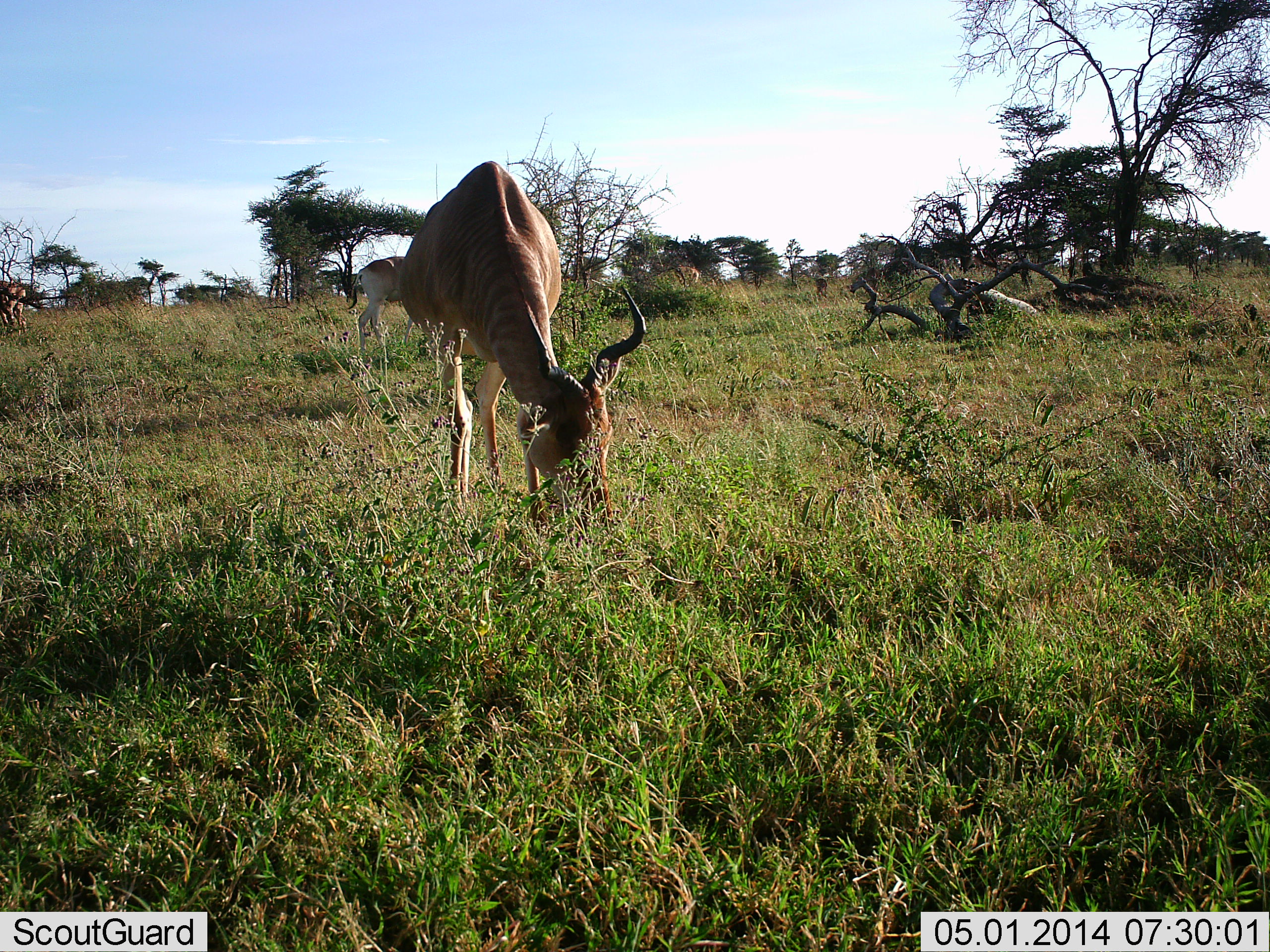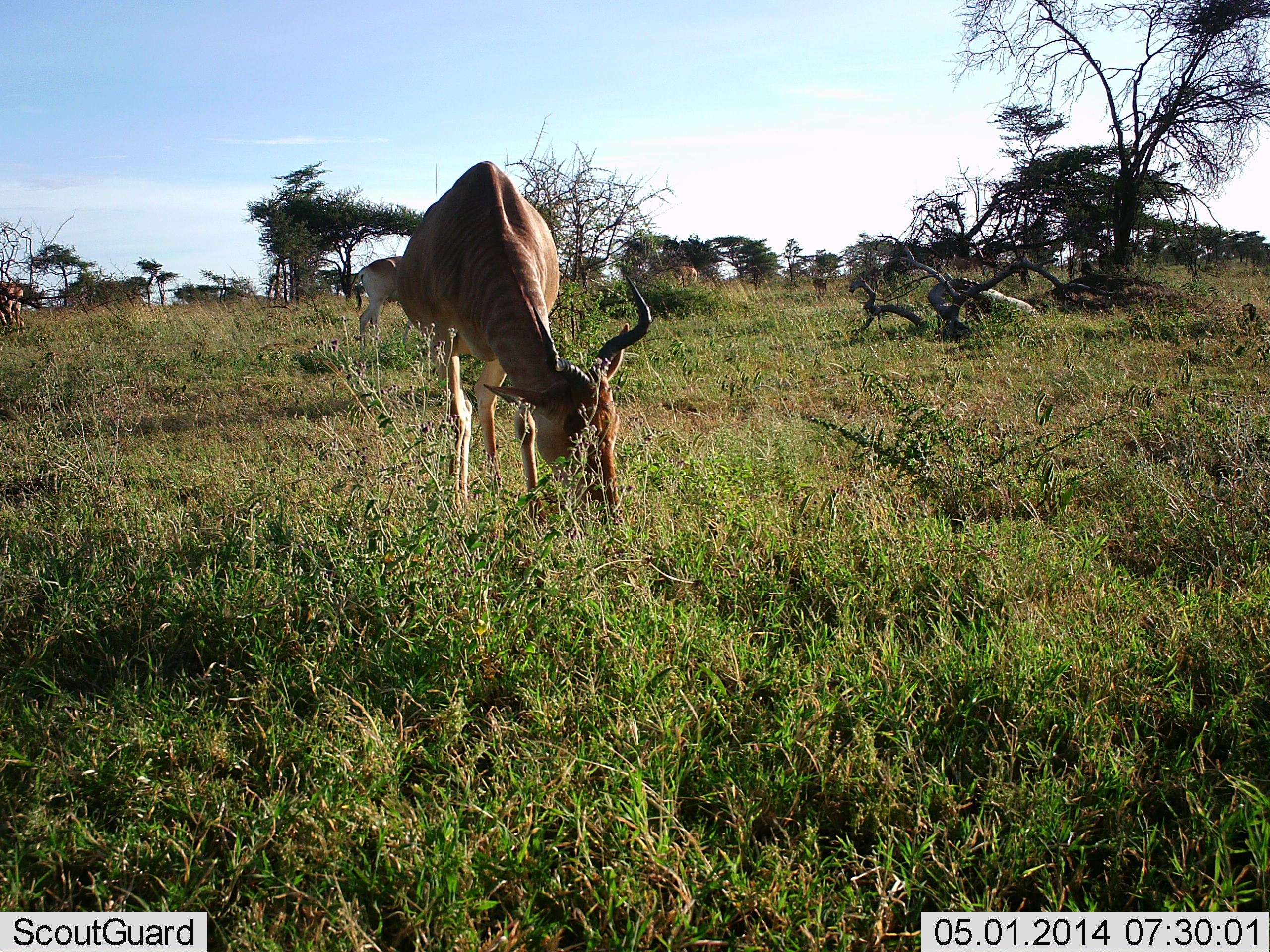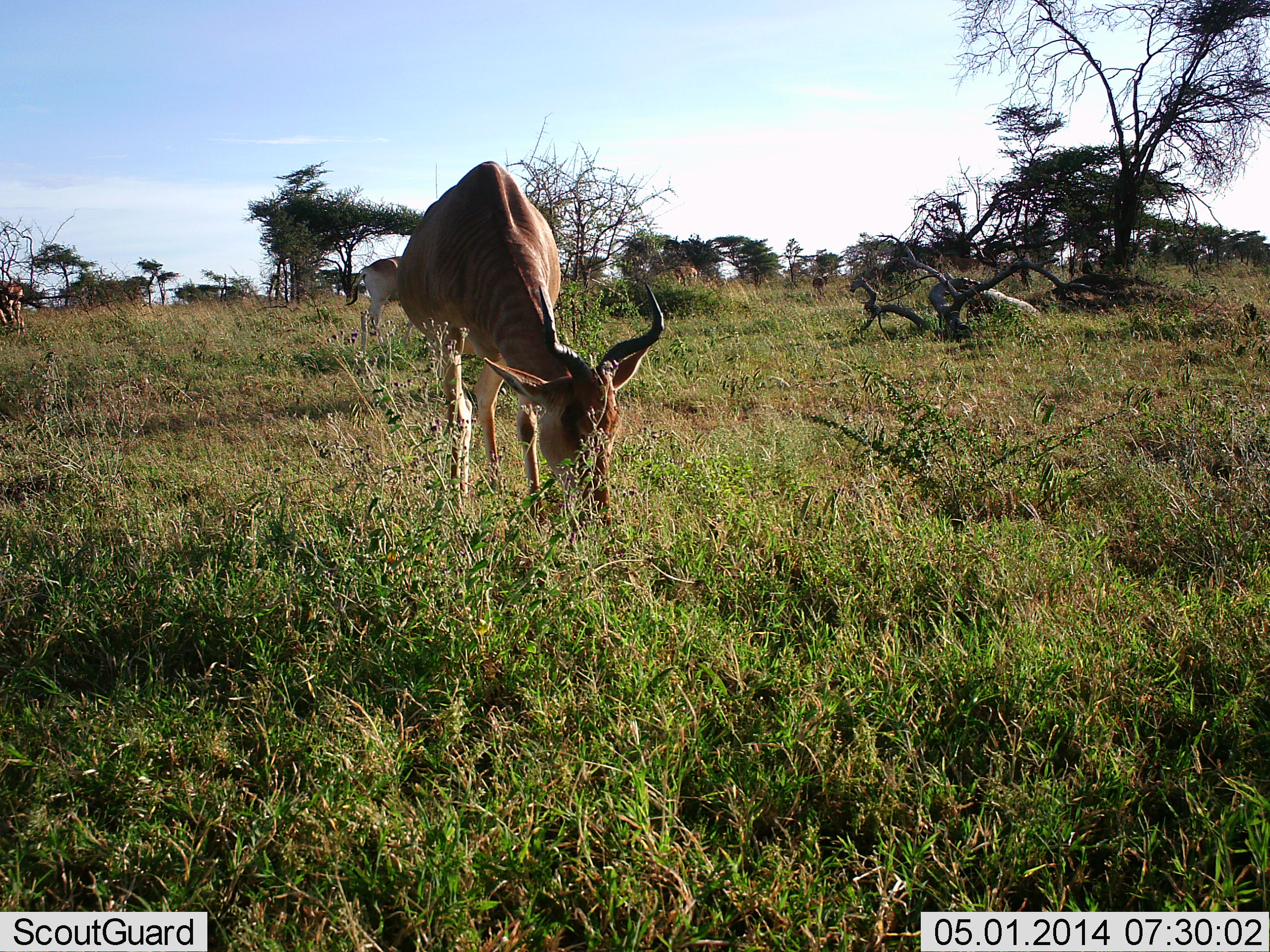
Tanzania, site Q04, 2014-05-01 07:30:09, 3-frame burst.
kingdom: Animalia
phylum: Chordata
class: Mammalia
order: Artiodactyla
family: Bovidae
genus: Aepyceros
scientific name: Aepyceros melampus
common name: impala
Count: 2.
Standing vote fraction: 30%.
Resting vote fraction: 0%.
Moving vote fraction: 0%.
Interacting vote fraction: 0%.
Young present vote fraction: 0%.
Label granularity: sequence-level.